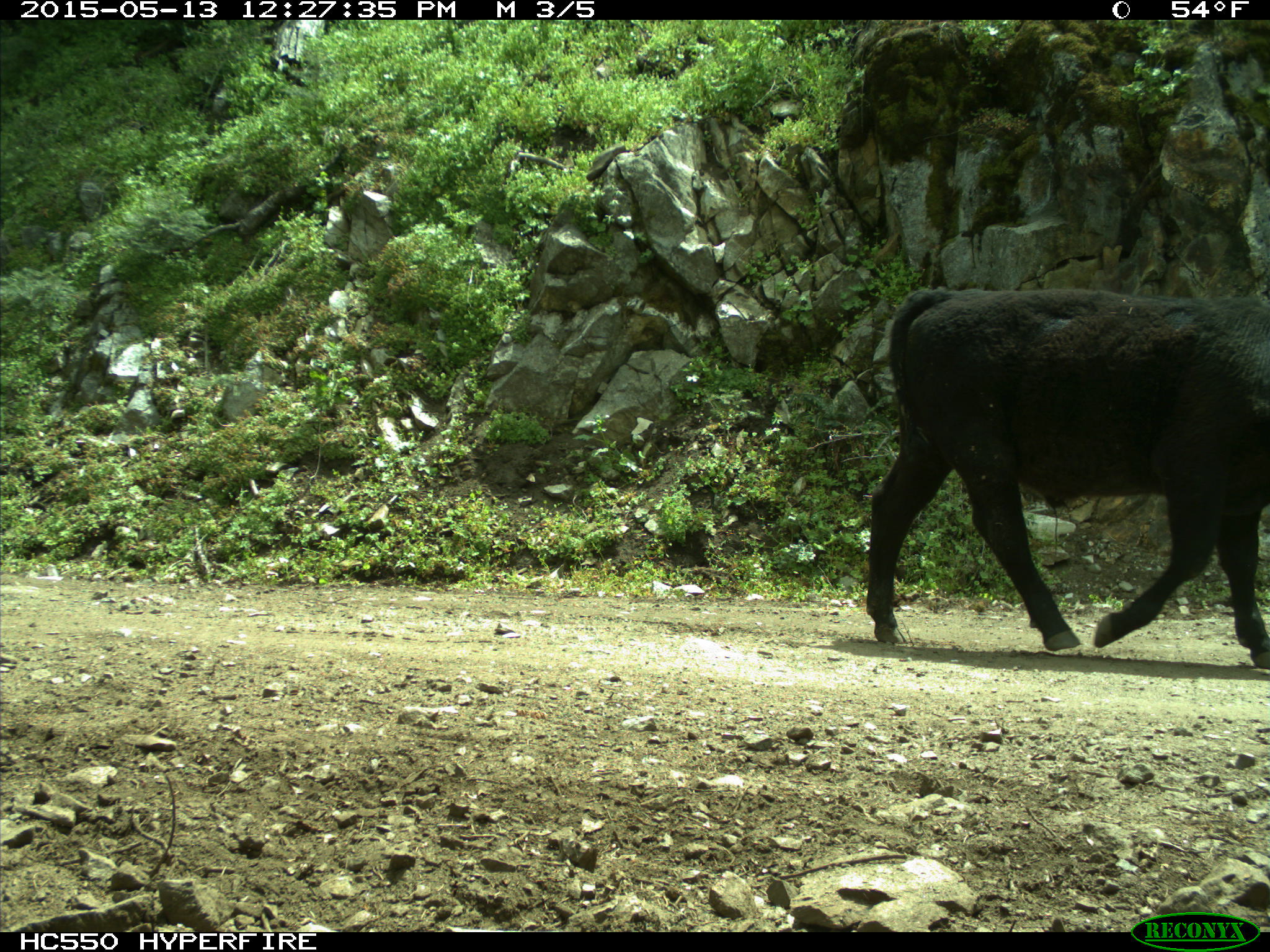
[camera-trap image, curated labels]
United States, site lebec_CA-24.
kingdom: Animalia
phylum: Chordata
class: Mammalia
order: Artiodactyla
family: Bovidae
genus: Bos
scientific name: Bos taurus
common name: domestic cow